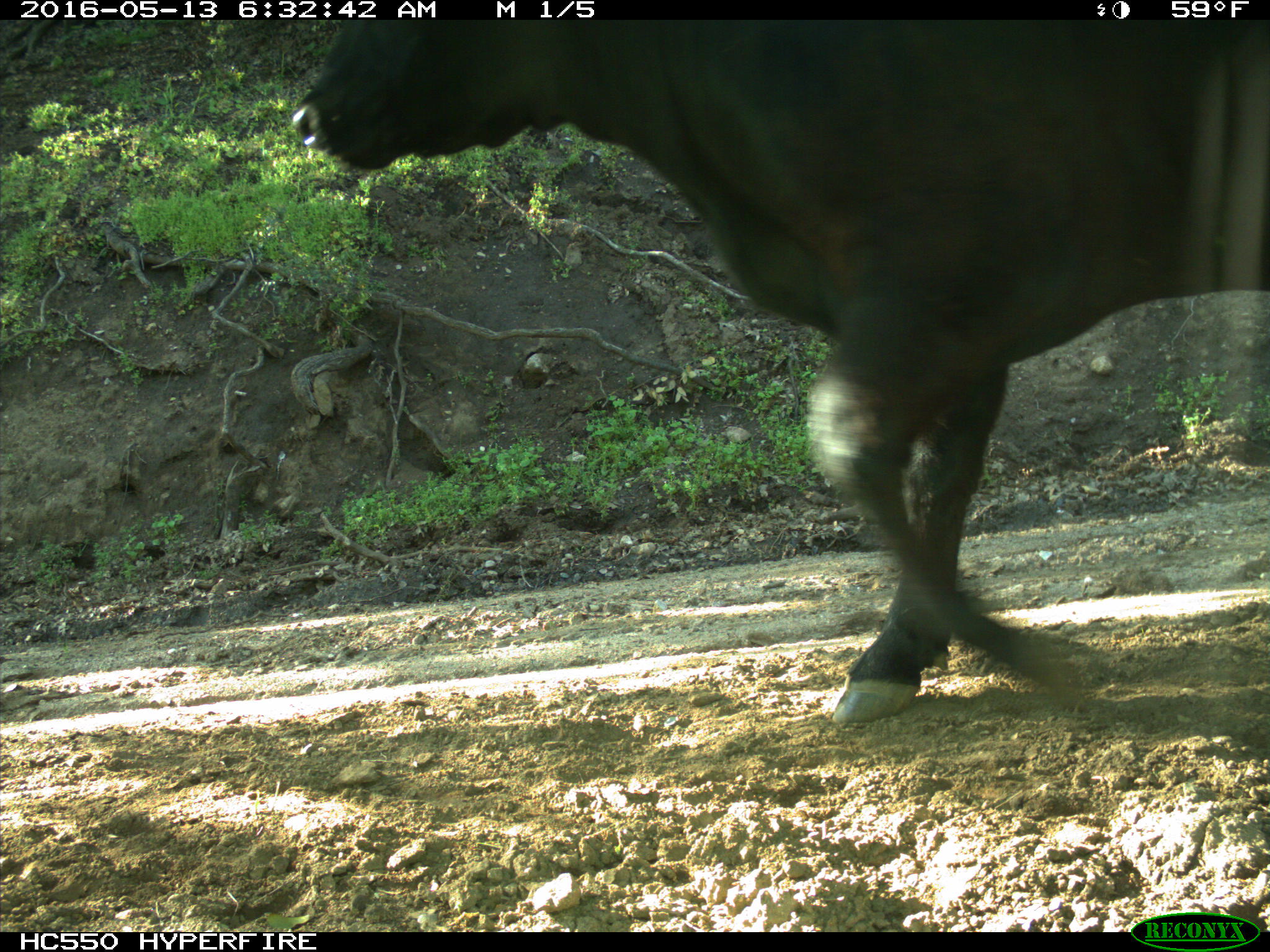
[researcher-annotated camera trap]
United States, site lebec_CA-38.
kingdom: Animalia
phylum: Chordata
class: Mammalia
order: Artiodactyla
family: Bovidae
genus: Bos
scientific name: Bos taurus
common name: domestic cow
Bos taurus (domestic cow).